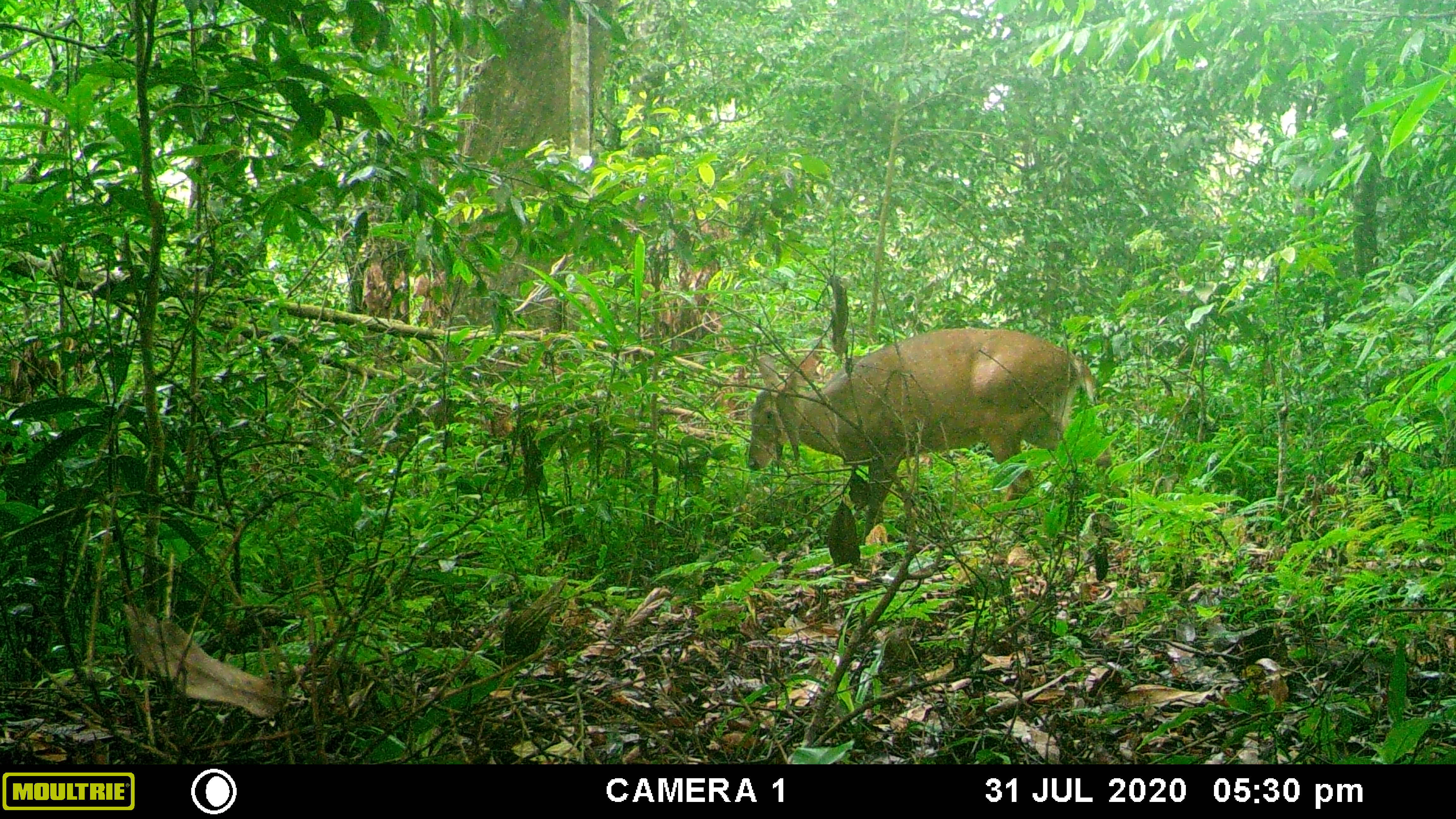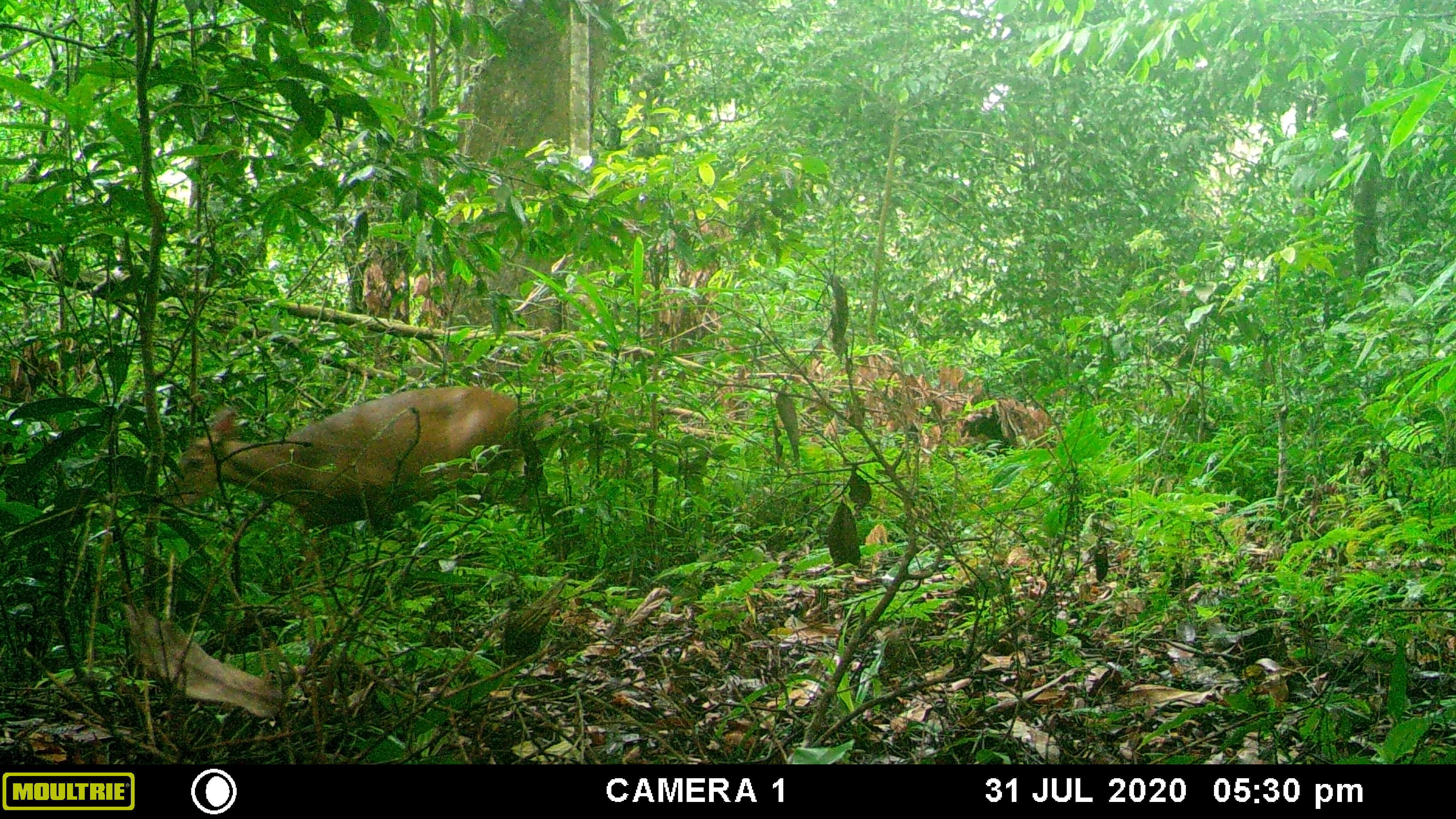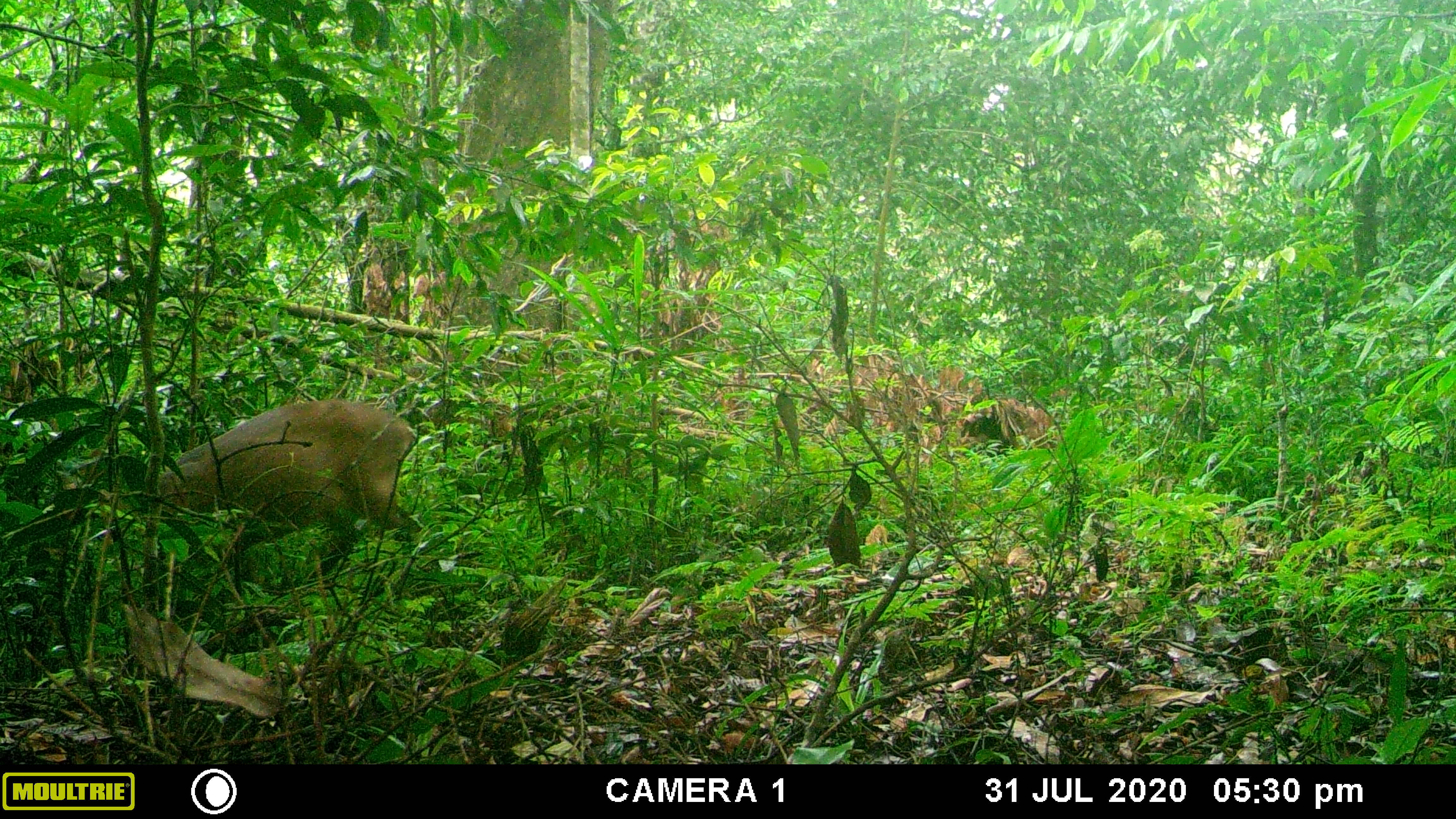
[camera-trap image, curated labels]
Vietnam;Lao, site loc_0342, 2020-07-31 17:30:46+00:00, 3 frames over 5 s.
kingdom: Animalia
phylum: Chordata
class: Mammalia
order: Artiodactyla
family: Cervidae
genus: Muntiacus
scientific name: Muntiacus vuquangensis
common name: large-antlered muntjac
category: large antlered muntjac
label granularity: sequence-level